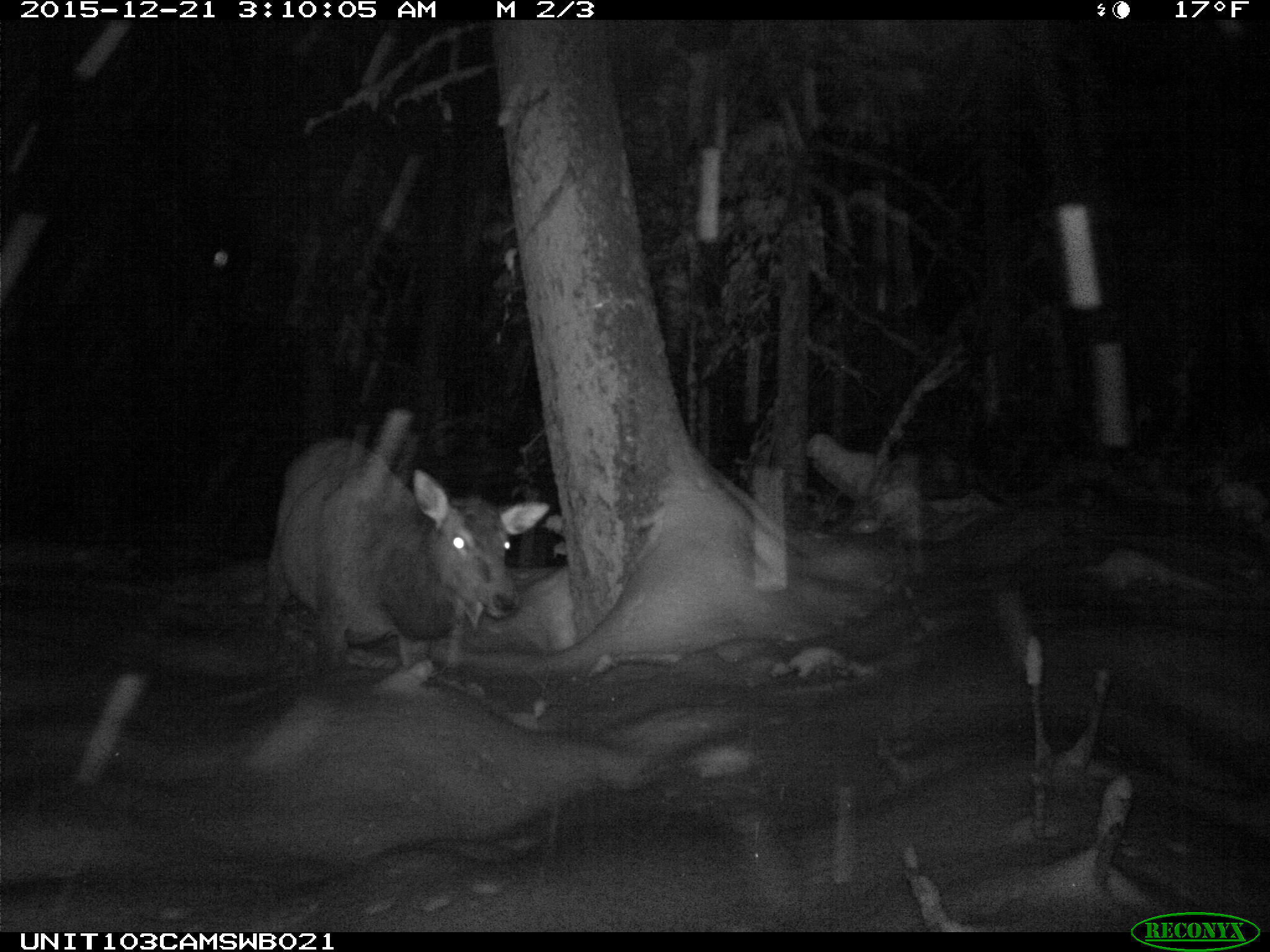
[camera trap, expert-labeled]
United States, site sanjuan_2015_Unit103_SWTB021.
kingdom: Animalia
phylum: Chordata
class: Mammalia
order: Artiodactyla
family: Cervidae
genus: Cervus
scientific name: Cervus elaphus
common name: red deer